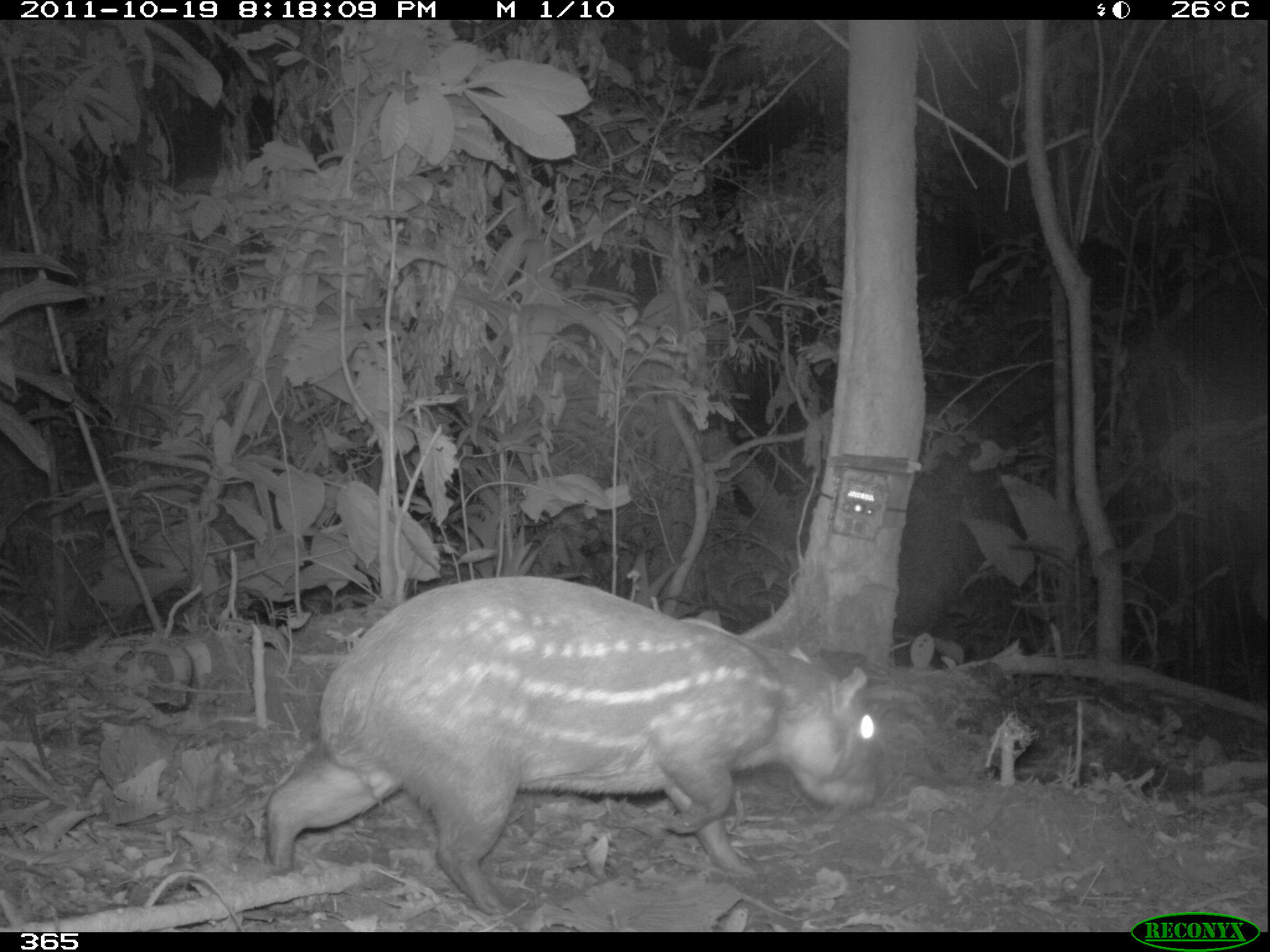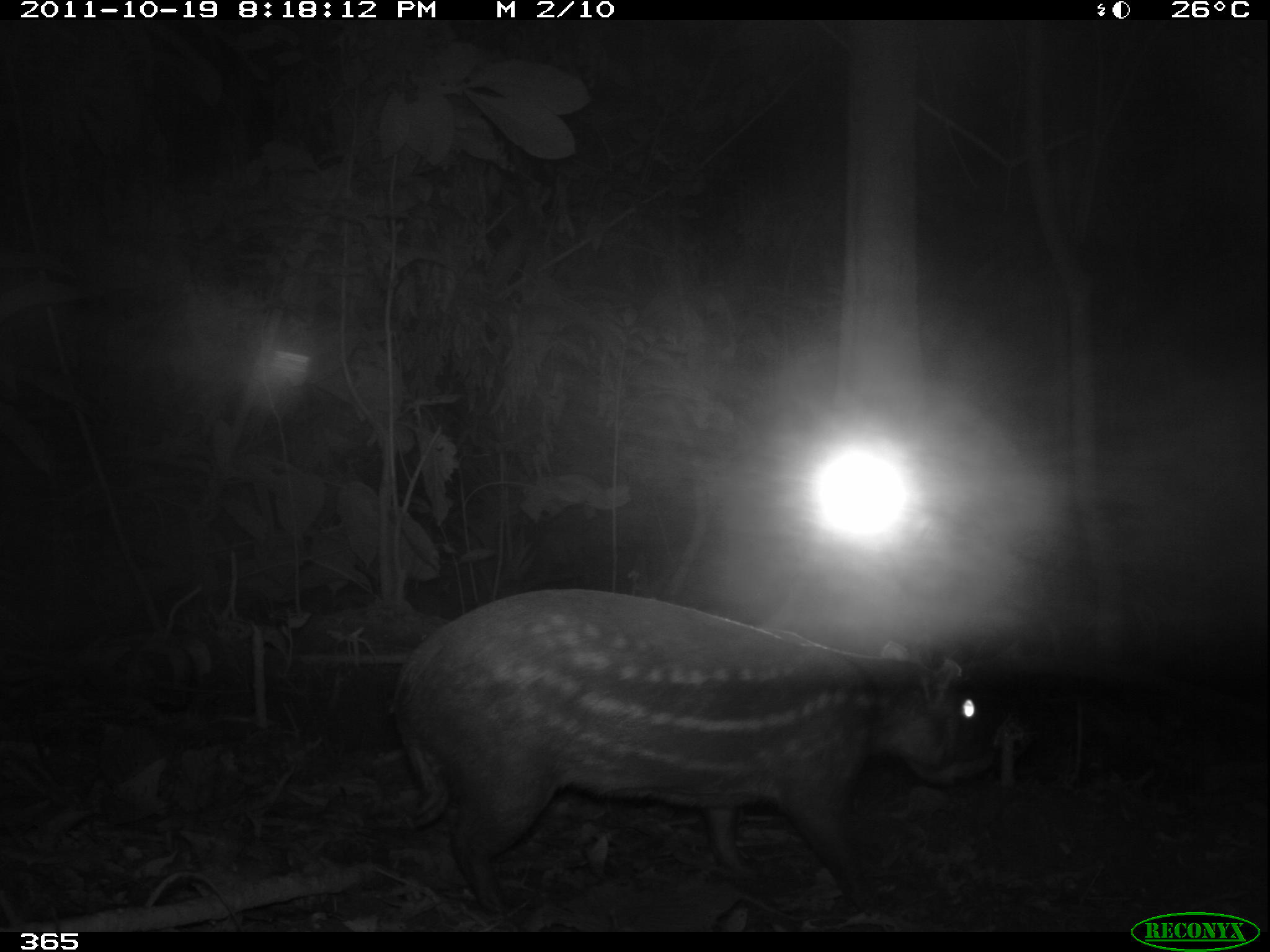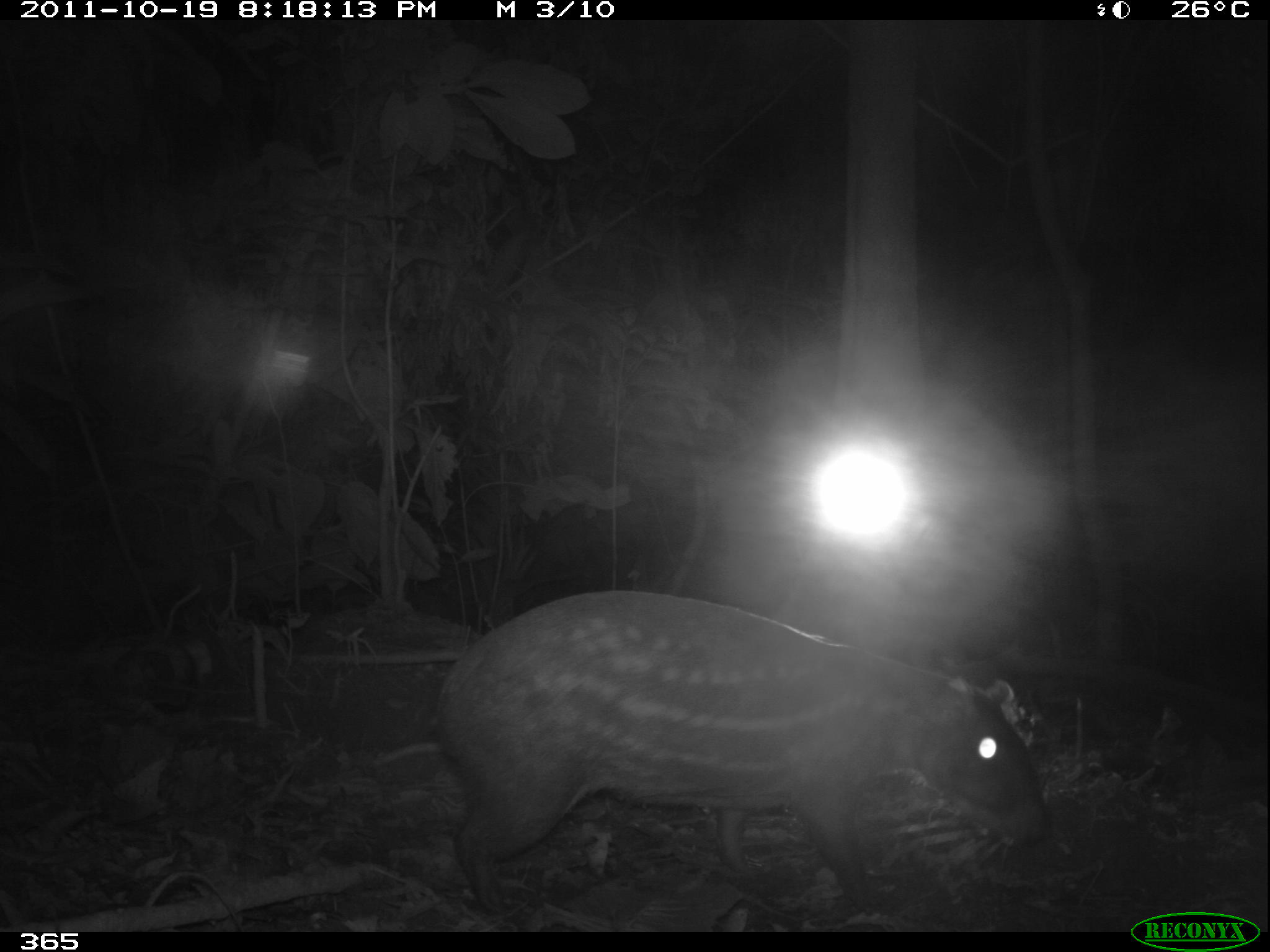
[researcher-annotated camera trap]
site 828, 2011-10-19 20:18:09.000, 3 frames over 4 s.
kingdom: Animalia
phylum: Chordata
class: Mammalia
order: Rodentia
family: Cuniculidae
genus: Cuniculus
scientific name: Cuniculus paca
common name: spotted paca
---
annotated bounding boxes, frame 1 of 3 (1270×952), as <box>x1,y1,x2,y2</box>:
cuniculus paca: <box>262,573,881,916</box>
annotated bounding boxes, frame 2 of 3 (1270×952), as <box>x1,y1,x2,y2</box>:
cuniculus paca: <box>388,587,996,915</box>